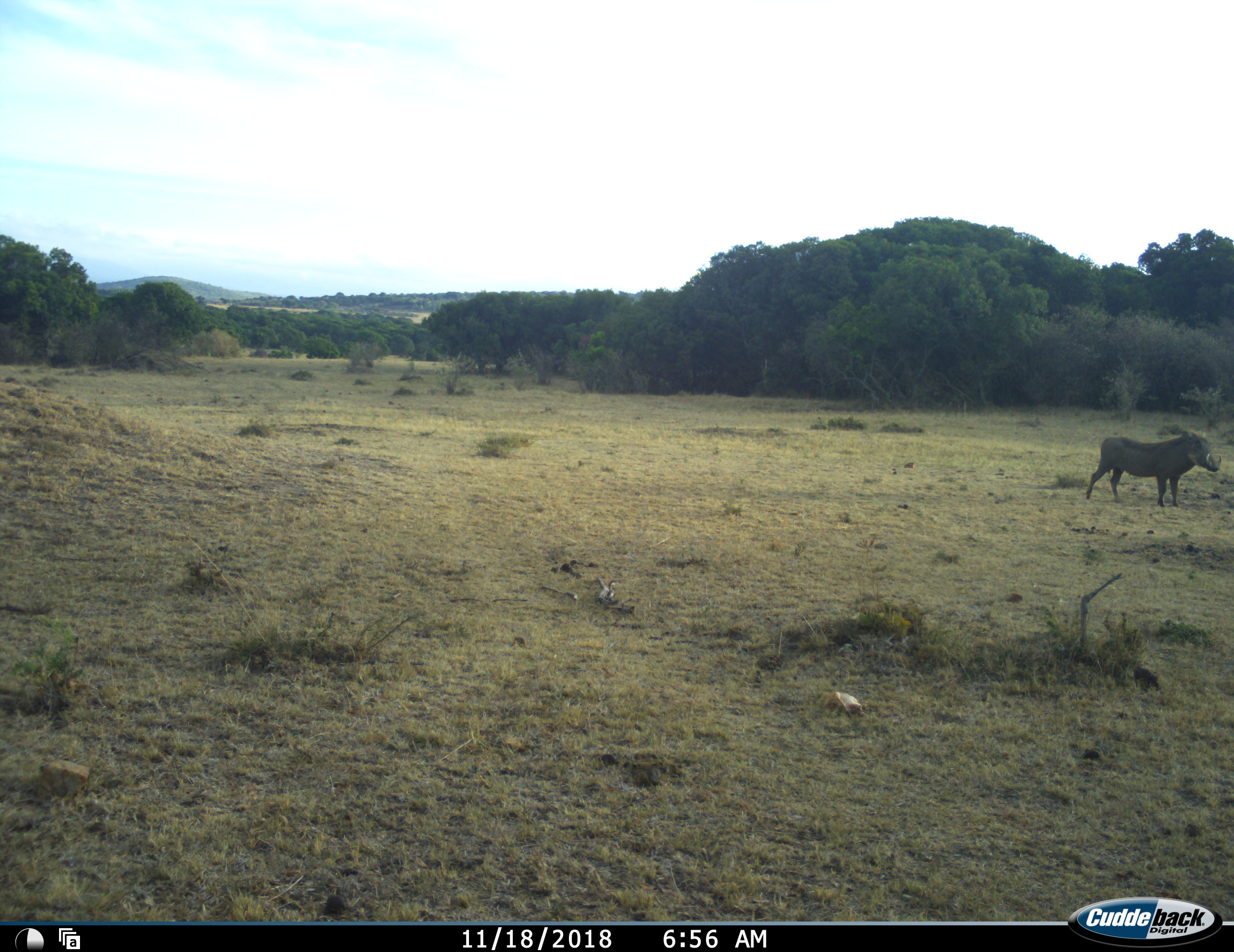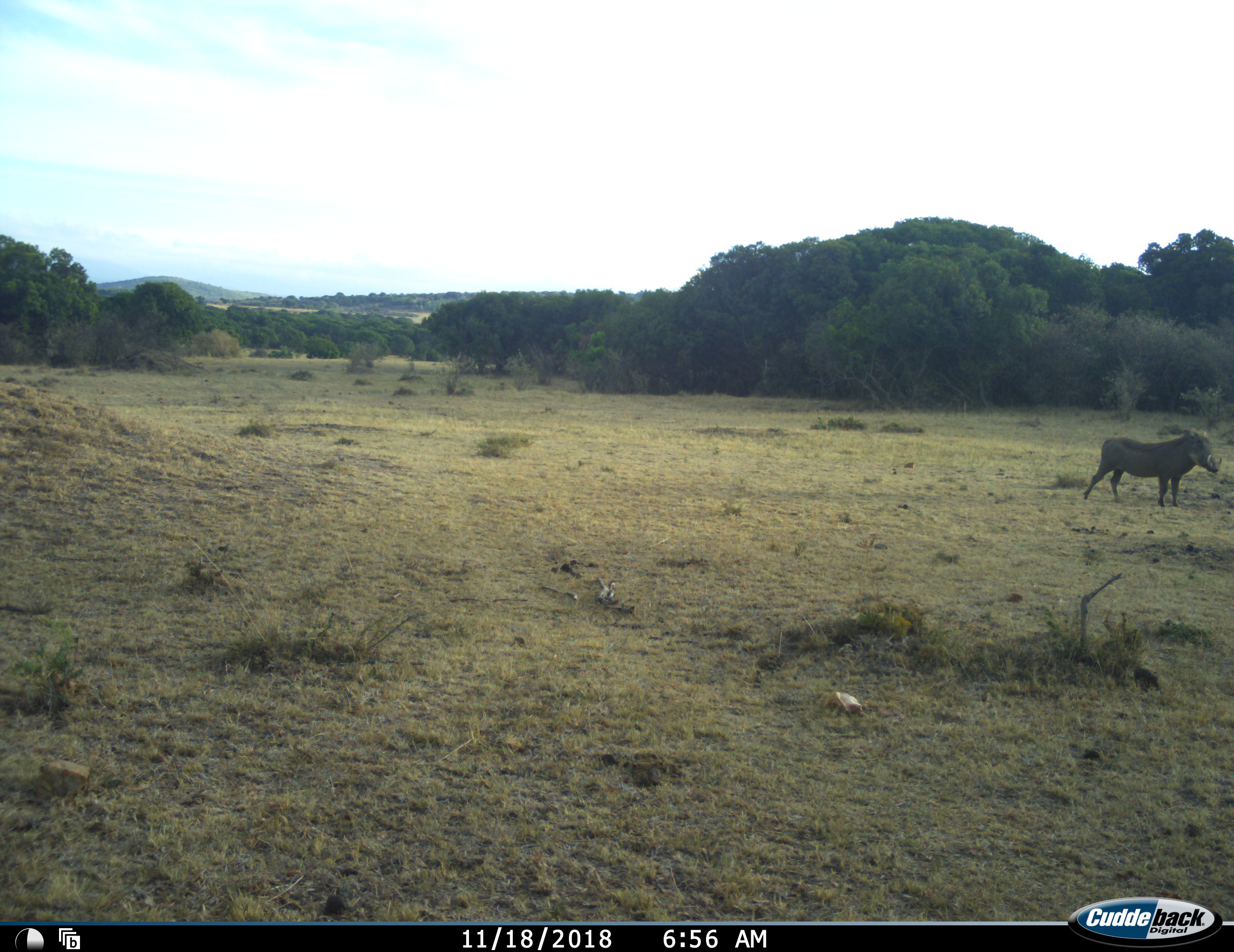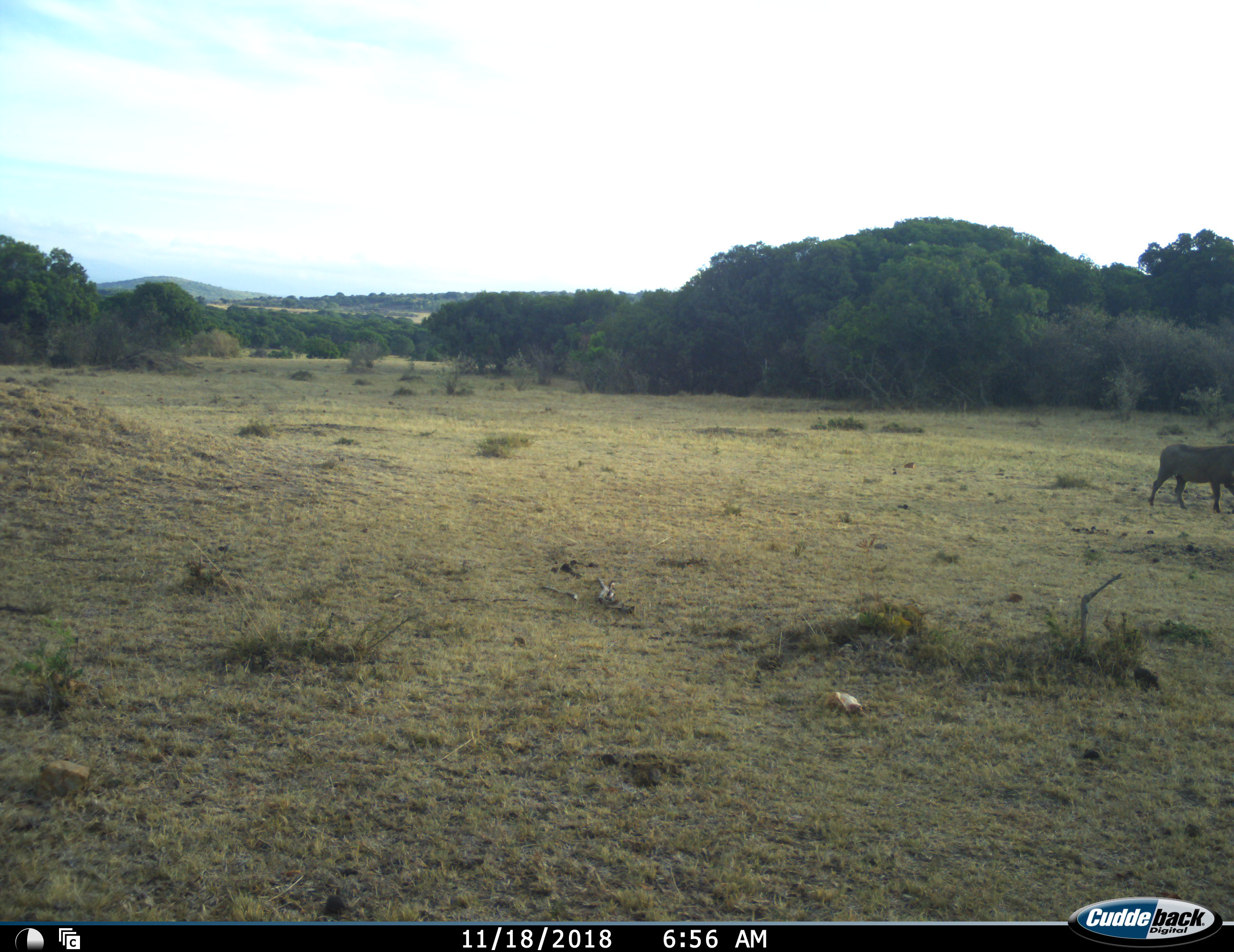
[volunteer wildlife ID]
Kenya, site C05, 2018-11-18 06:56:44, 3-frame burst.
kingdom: Animalia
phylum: Chordata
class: Mammalia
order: Artiodactyla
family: Suidae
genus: Phacochoerus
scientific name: Phacochoerus africanus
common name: warthog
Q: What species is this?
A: Warthog (Phacochoerus africanus).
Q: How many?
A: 1.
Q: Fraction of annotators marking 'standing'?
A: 44%.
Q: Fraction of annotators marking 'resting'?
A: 11%.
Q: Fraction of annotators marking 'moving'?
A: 56%.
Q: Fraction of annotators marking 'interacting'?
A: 0%.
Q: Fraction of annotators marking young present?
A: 0%.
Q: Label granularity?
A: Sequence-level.